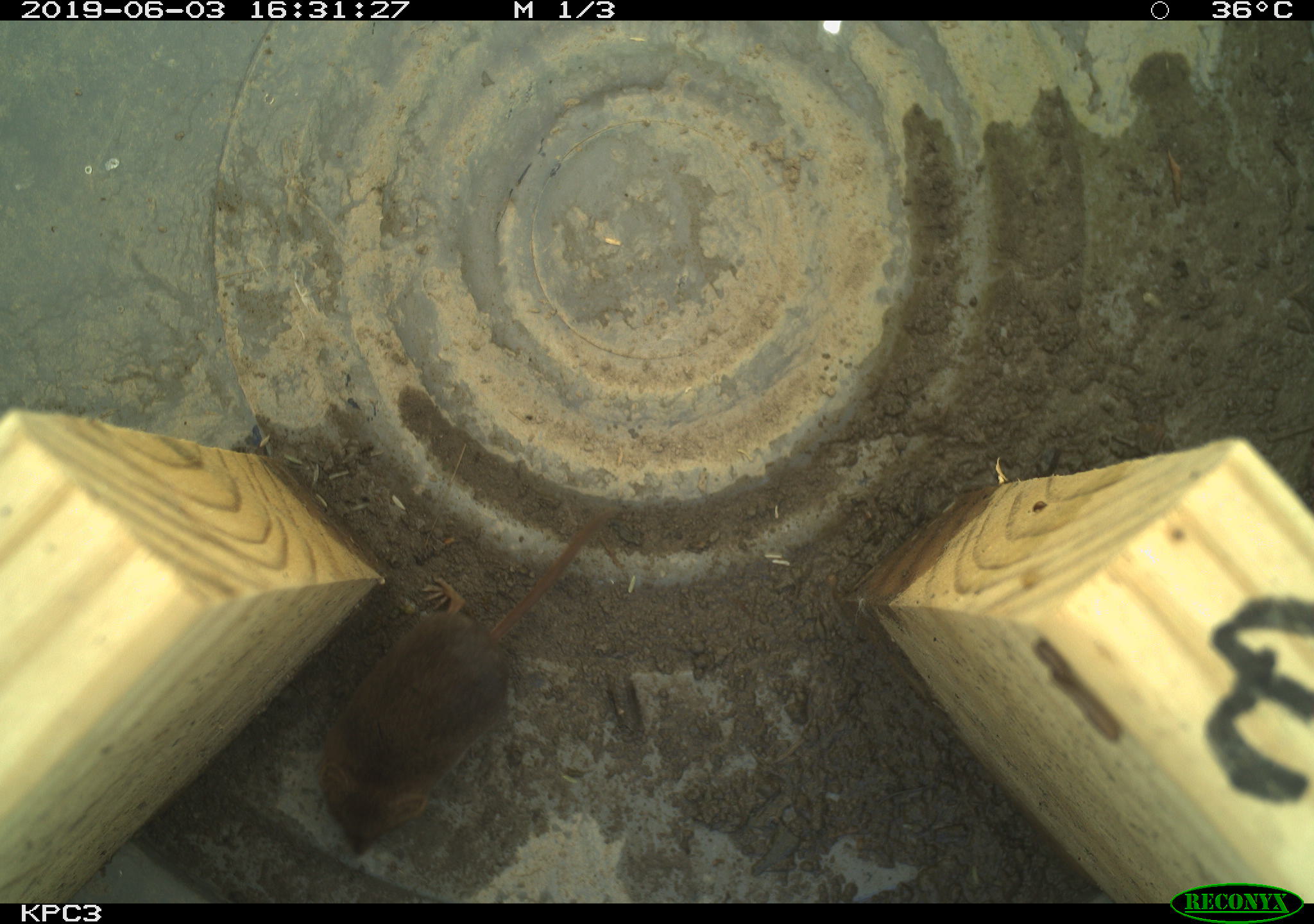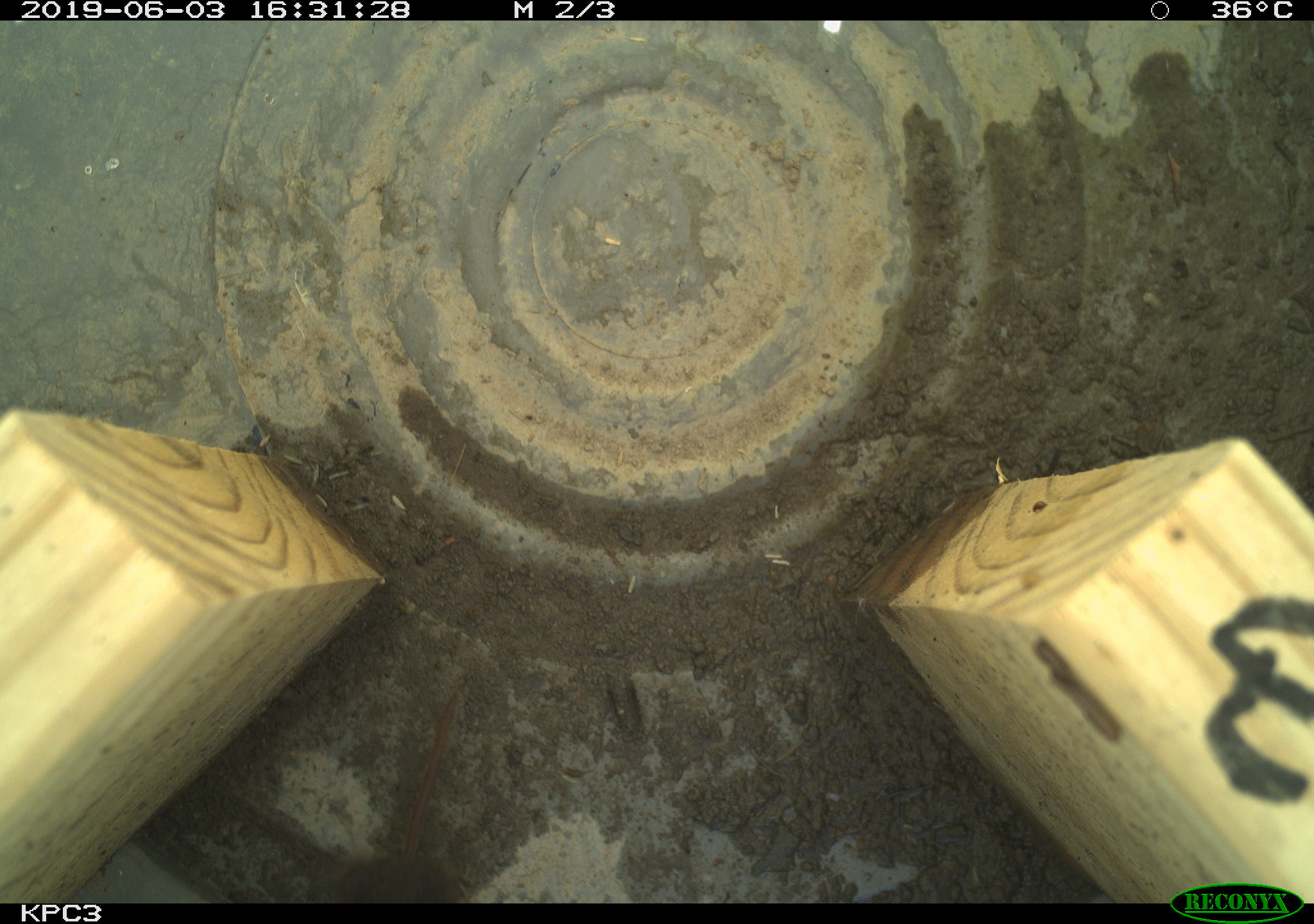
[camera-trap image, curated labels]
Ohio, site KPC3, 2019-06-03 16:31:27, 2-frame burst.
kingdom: Animalia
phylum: Chordata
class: Mammalia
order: Eulipotyphla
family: Soricidae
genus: Sorex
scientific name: Sorex cinereus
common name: masked shrew